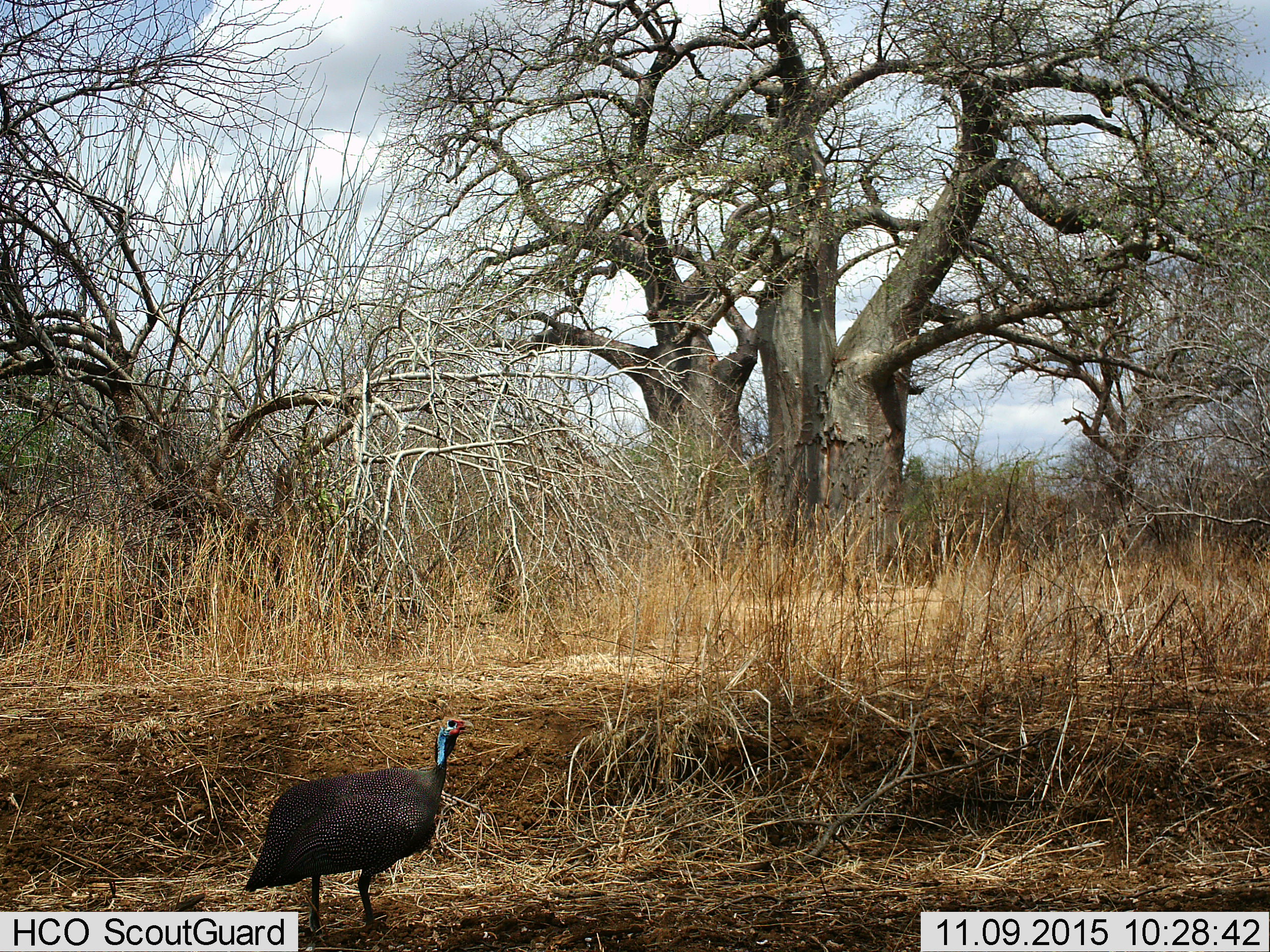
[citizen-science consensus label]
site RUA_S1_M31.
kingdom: Animalia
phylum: Chordata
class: Aves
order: Galliformes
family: Numididae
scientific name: Numididae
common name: guineafowl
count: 1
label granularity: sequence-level